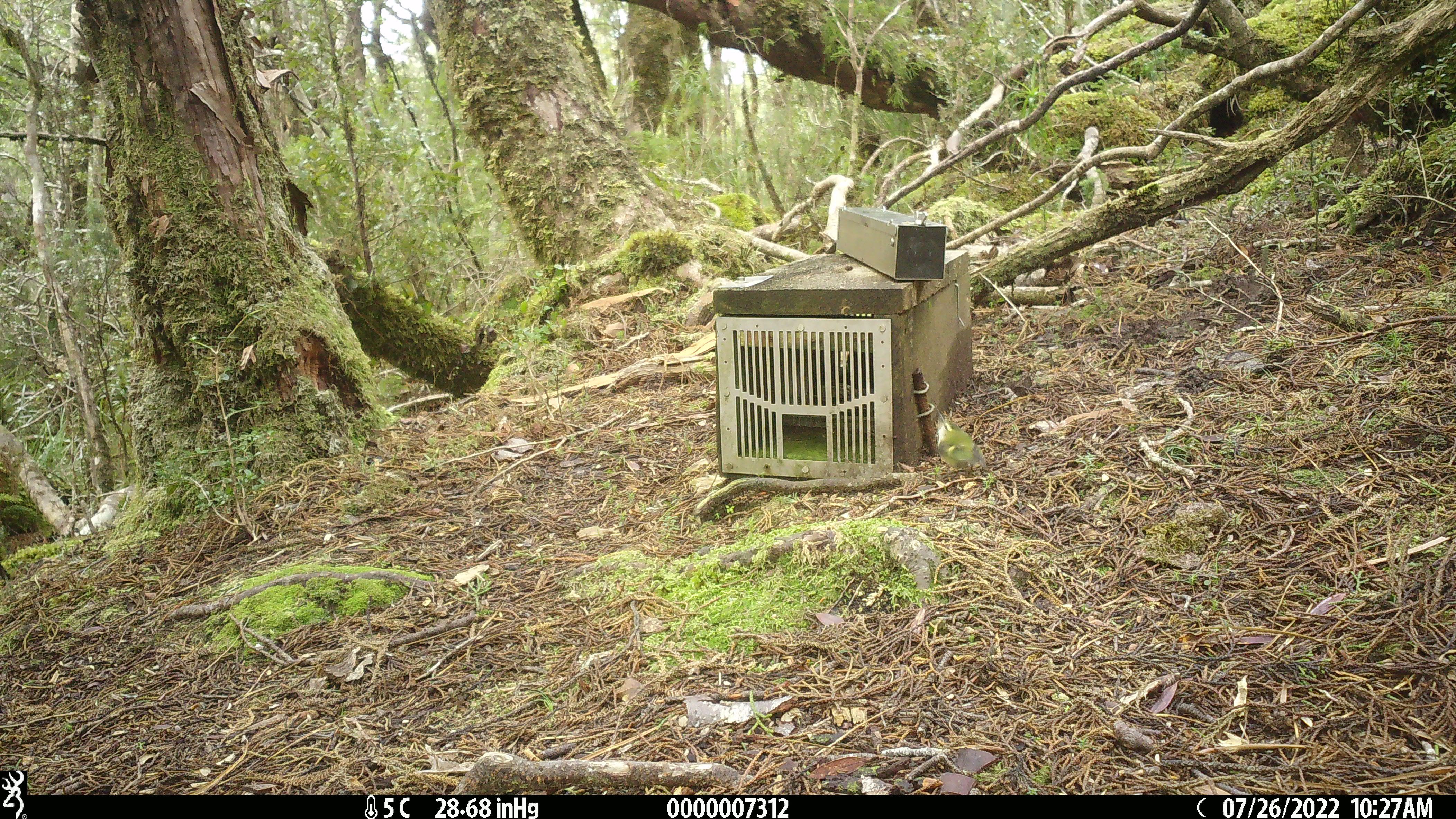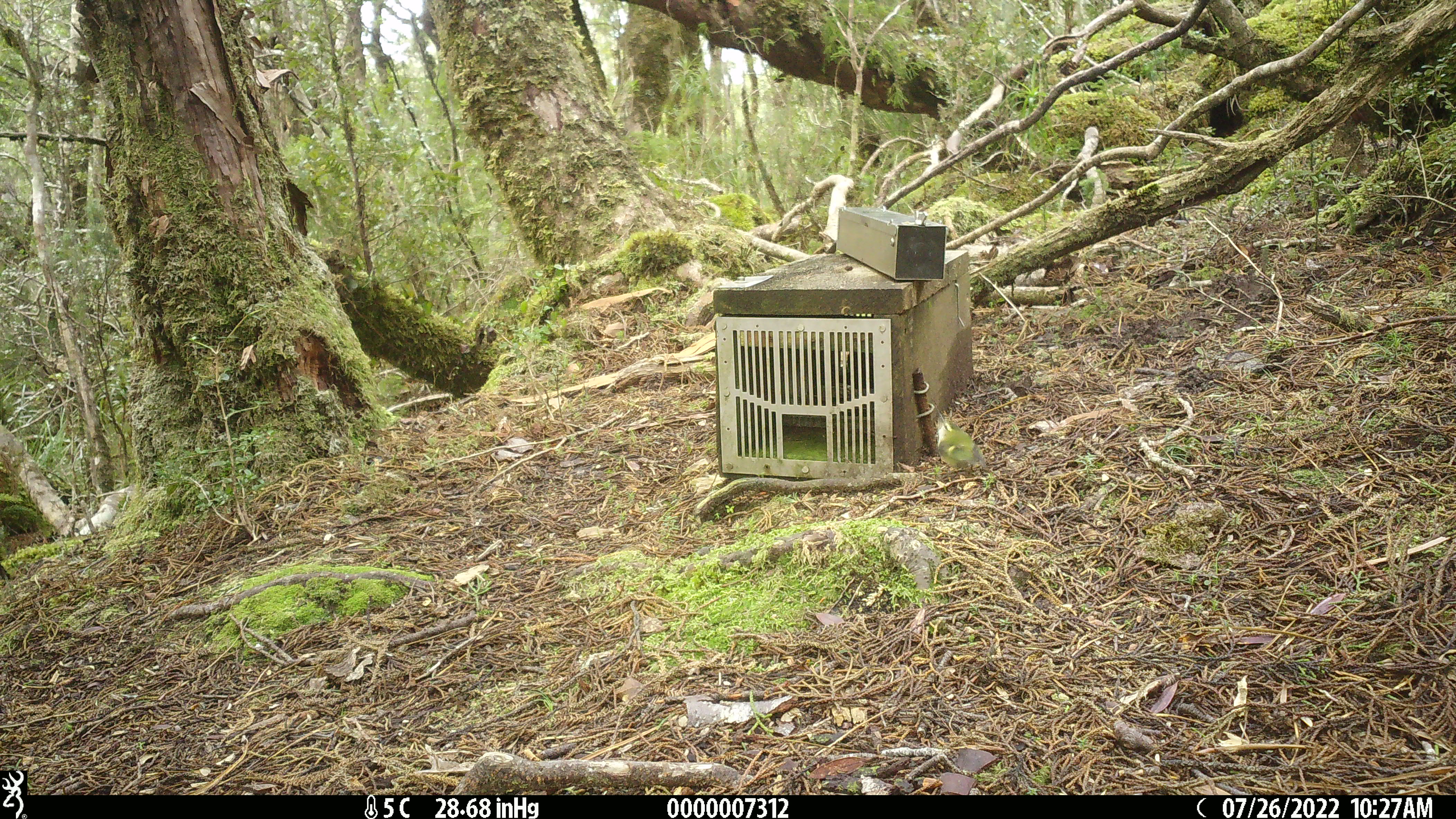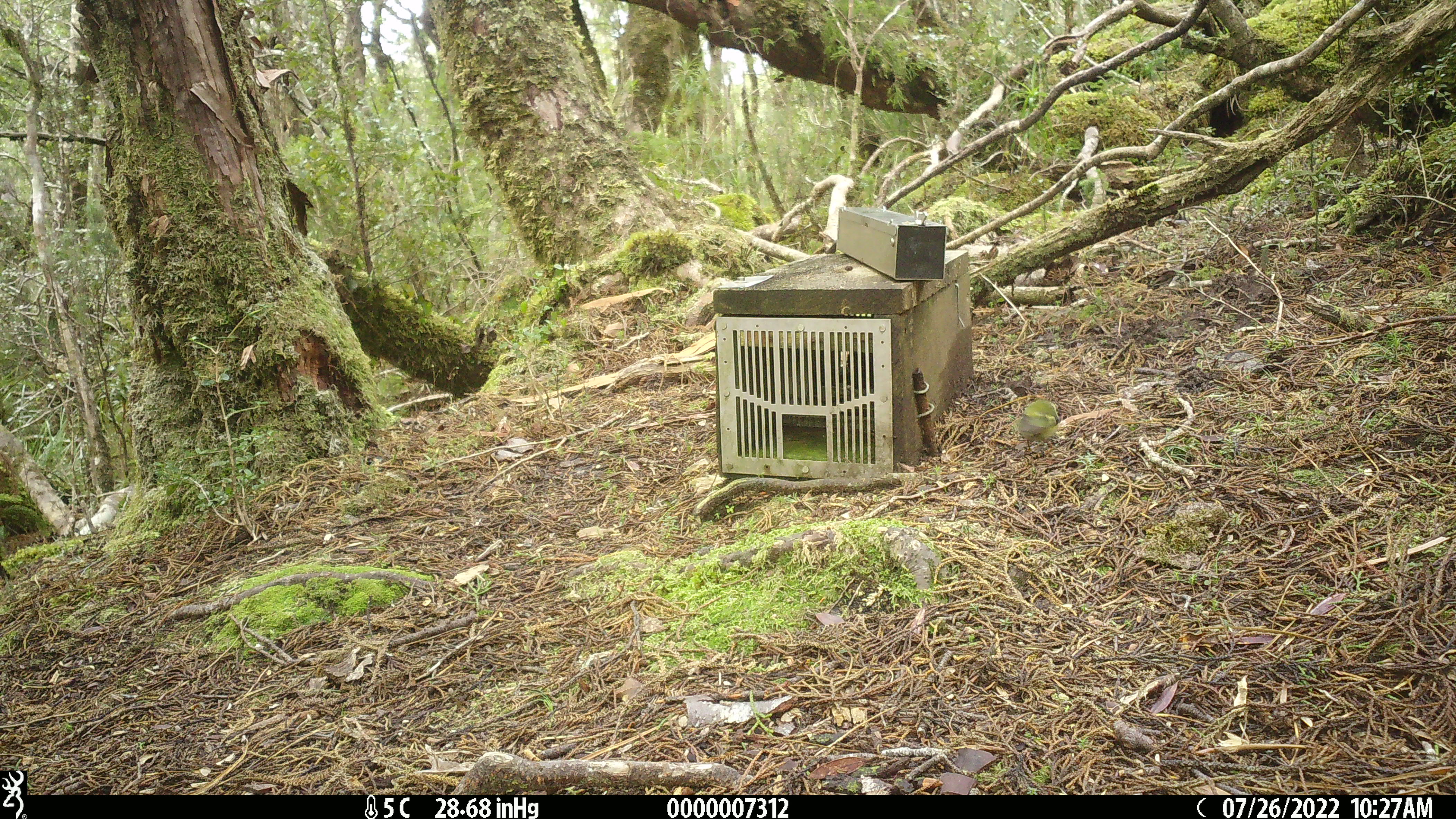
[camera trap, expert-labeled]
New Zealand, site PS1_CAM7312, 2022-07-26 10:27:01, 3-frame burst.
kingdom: Animalia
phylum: Chordata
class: Aves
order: Passeriformes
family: Acanthisittidae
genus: Acanthisitta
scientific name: Acanthisitta chloris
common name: rifleman